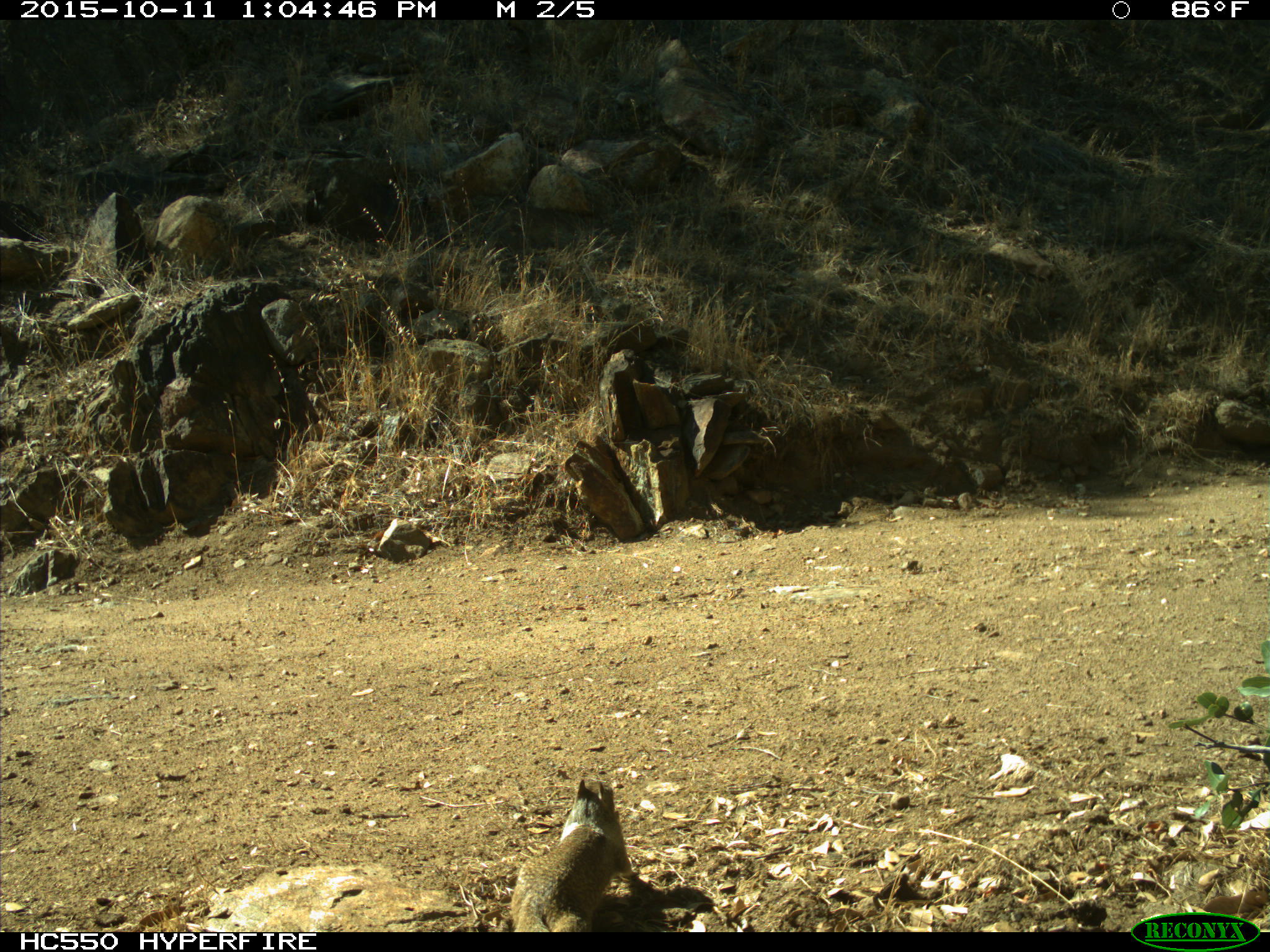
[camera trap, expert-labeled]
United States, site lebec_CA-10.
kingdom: Animalia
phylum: Chordata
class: Mammalia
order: Rodentia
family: Sciuridae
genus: Otospermophilus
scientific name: Otospermophilus beecheyi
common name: california ground squirrel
Otospermophilus beecheyi (california ground squirrel).